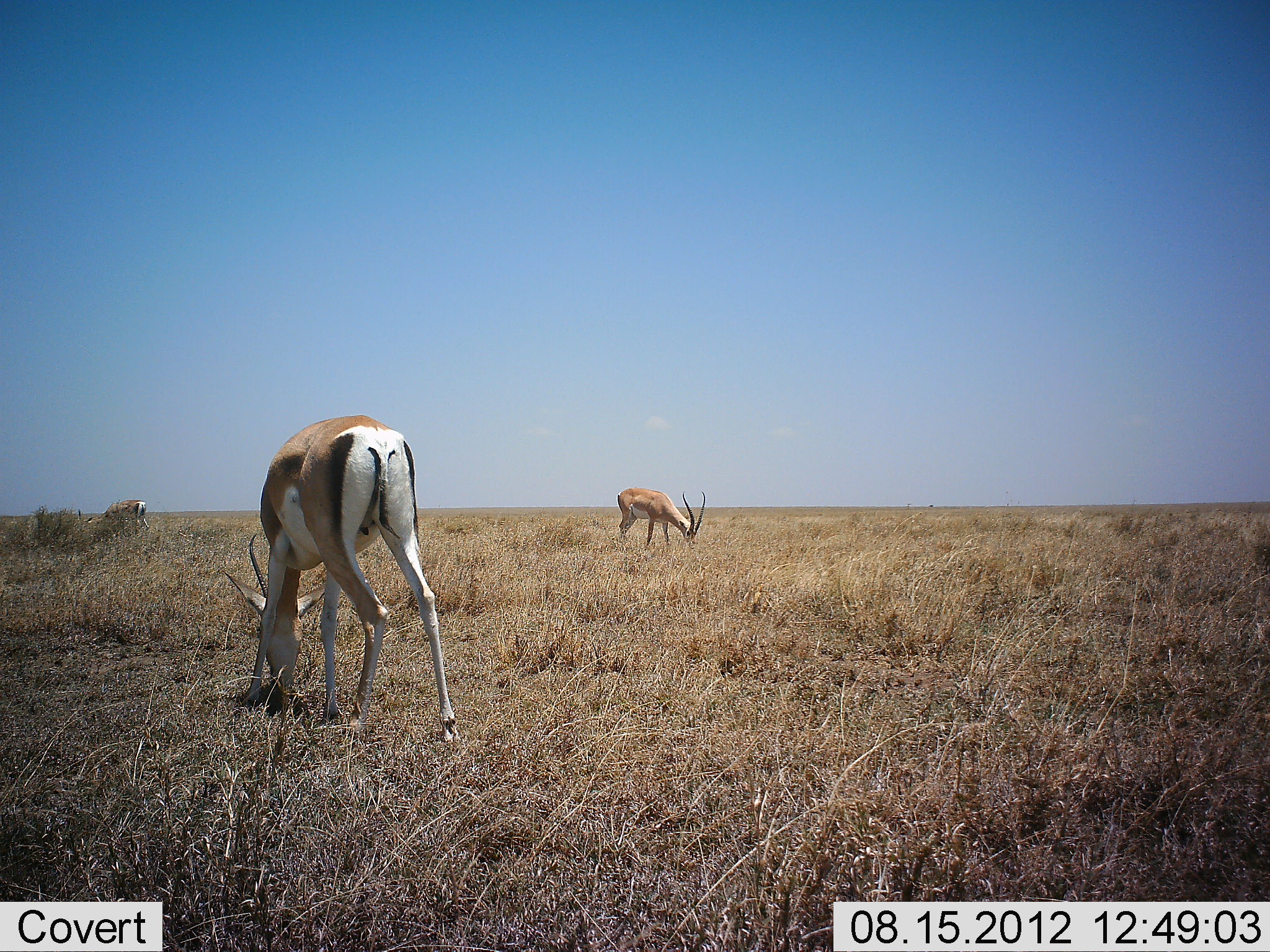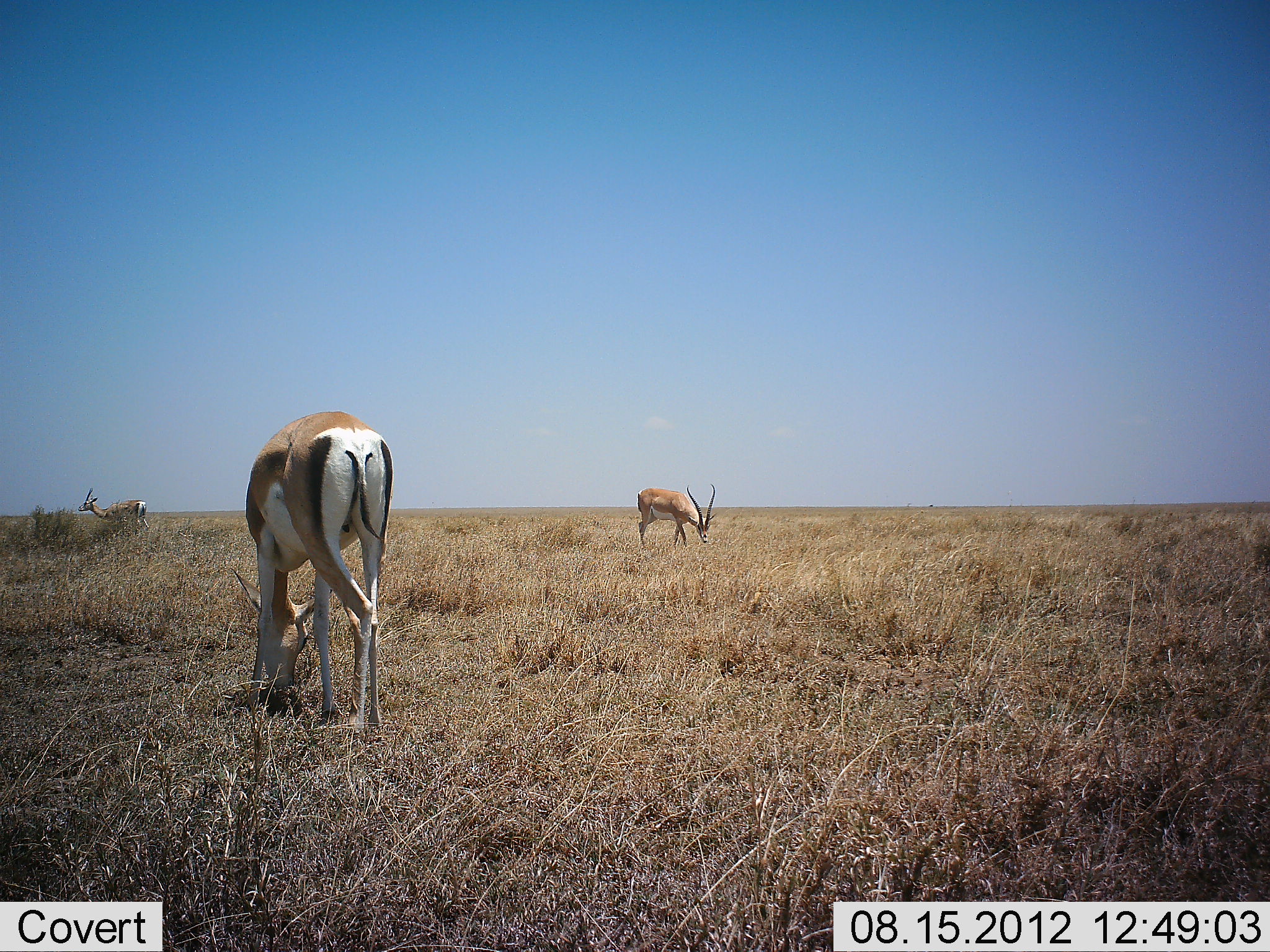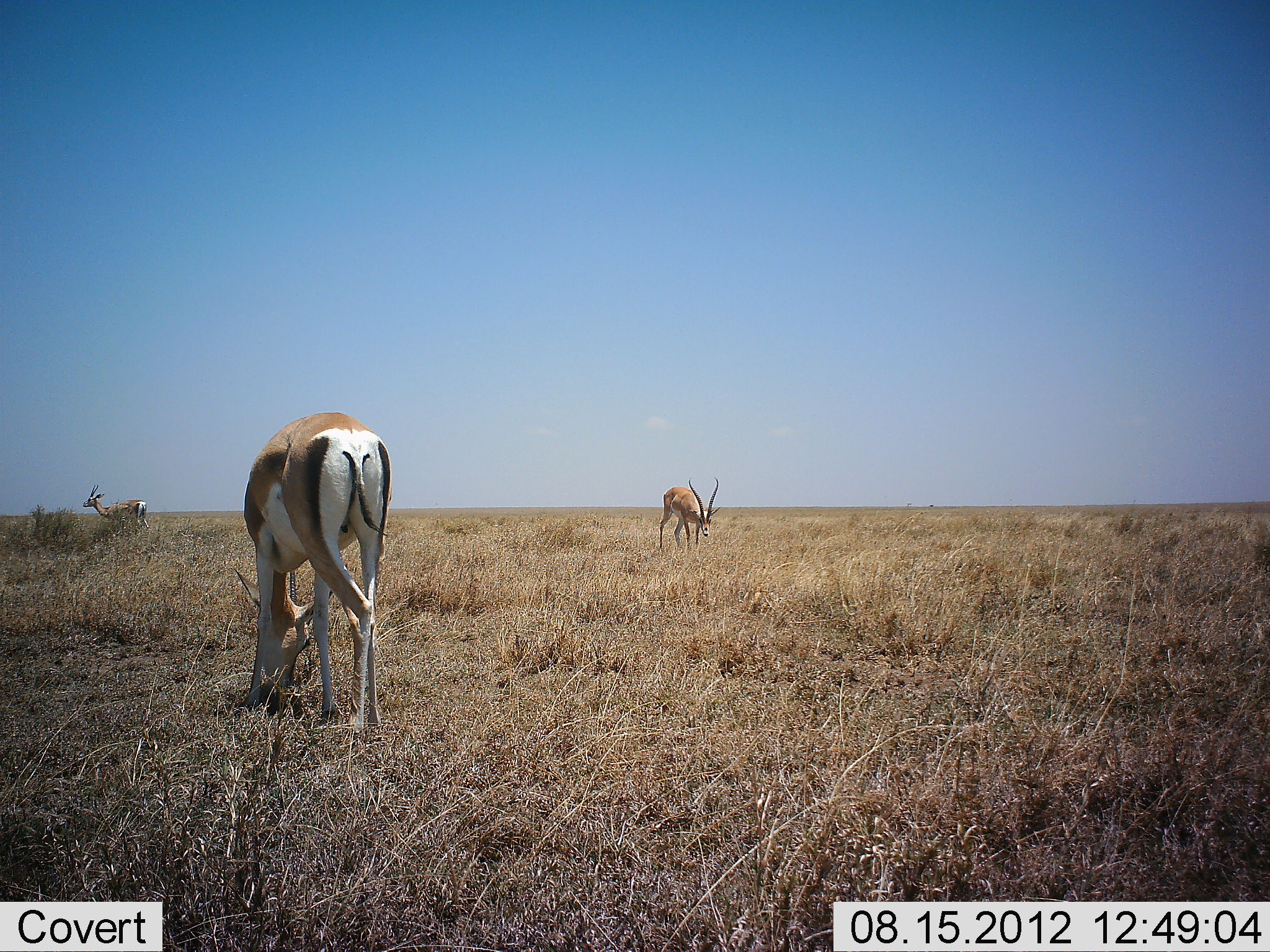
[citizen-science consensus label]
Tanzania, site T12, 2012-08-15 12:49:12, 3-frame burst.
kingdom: Animalia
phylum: Chordata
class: Mammalia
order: Artiodactyla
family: Bovidae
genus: Nanger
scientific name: Nanger granti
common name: grant's gazelle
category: gazellegrants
Gazellegrants (grant's gazelle) (Nanger granti), count 3. Behavior (volunteer vote fractions): standing 20%, resting 0%, moving 30%, interacting 0%. Young present (vote fraction): 0%. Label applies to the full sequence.